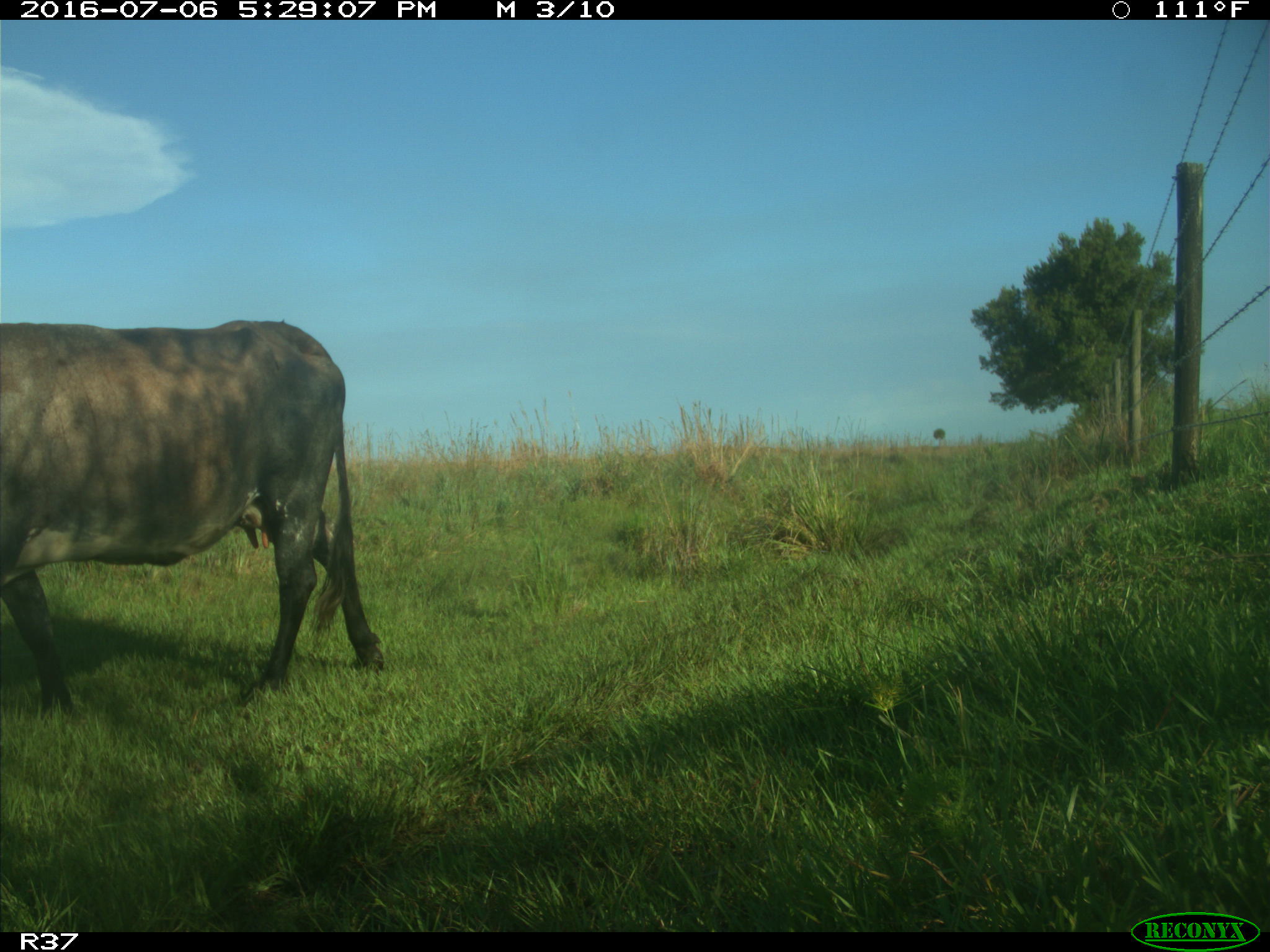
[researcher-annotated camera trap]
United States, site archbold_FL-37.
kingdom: Animalia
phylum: Chordata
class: Mammalia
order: Artiodactyla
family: Bovidae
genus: Bos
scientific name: Bos taurus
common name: domestic cow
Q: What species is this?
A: Bos taurus (domestic cow).